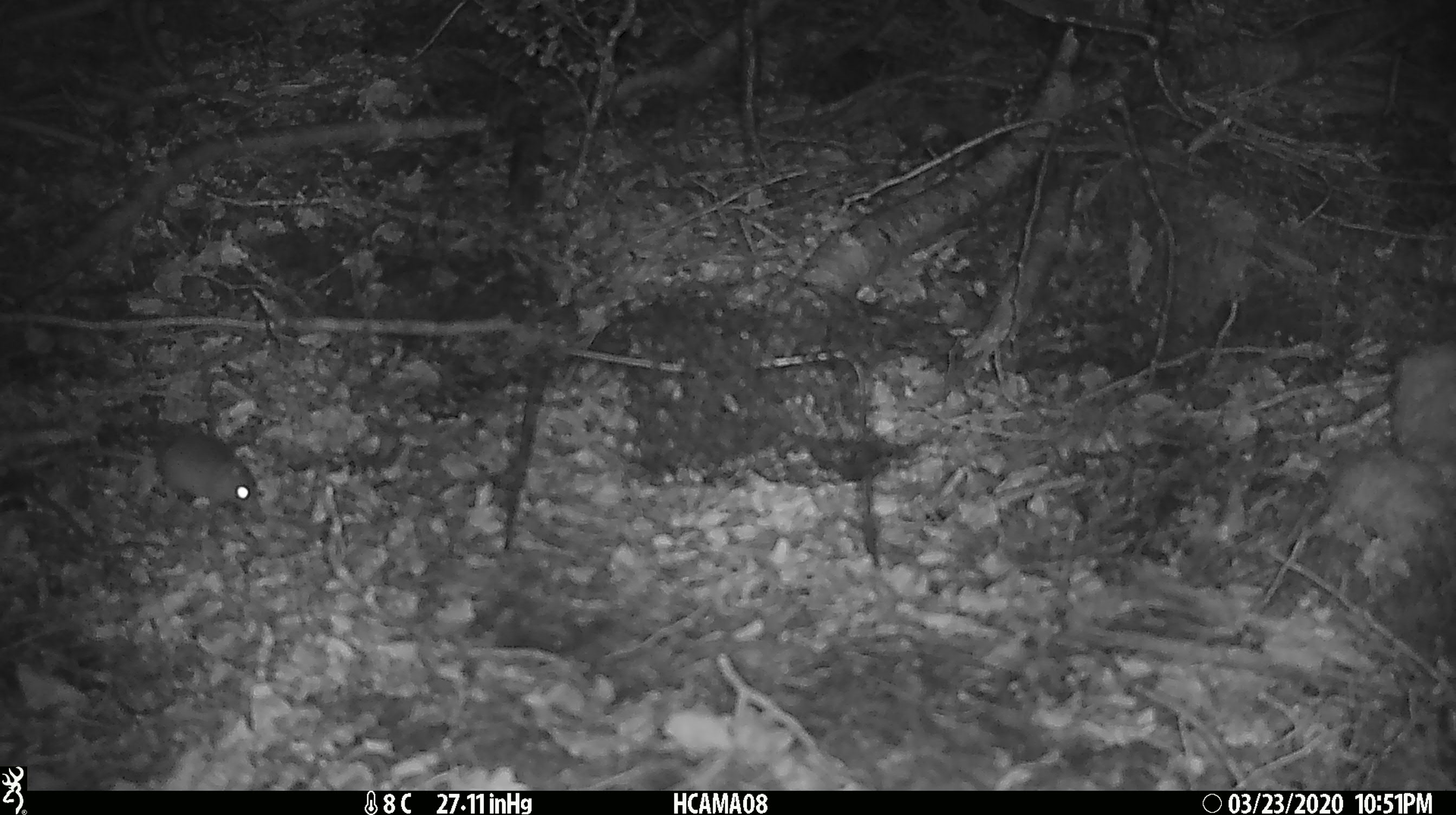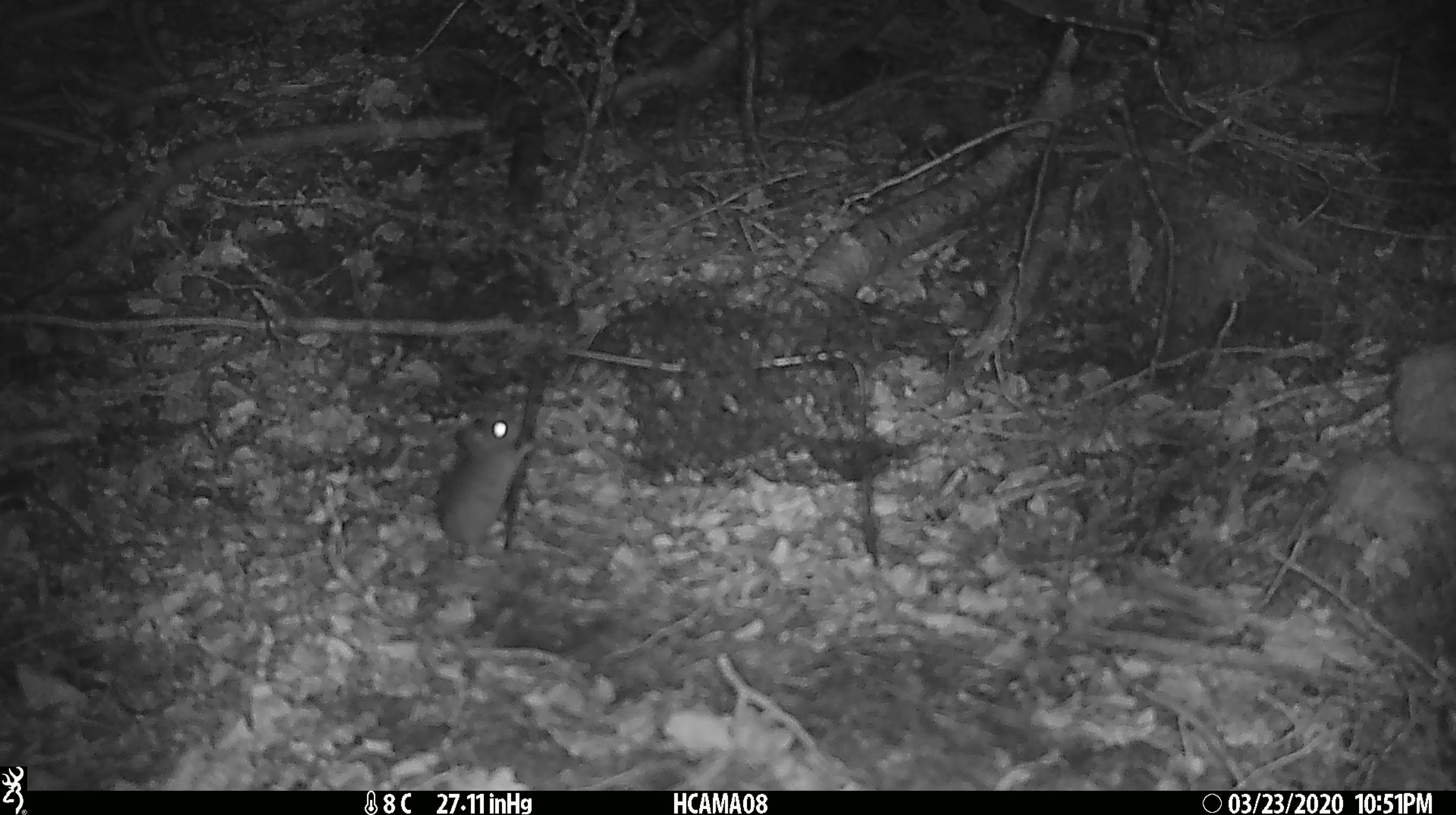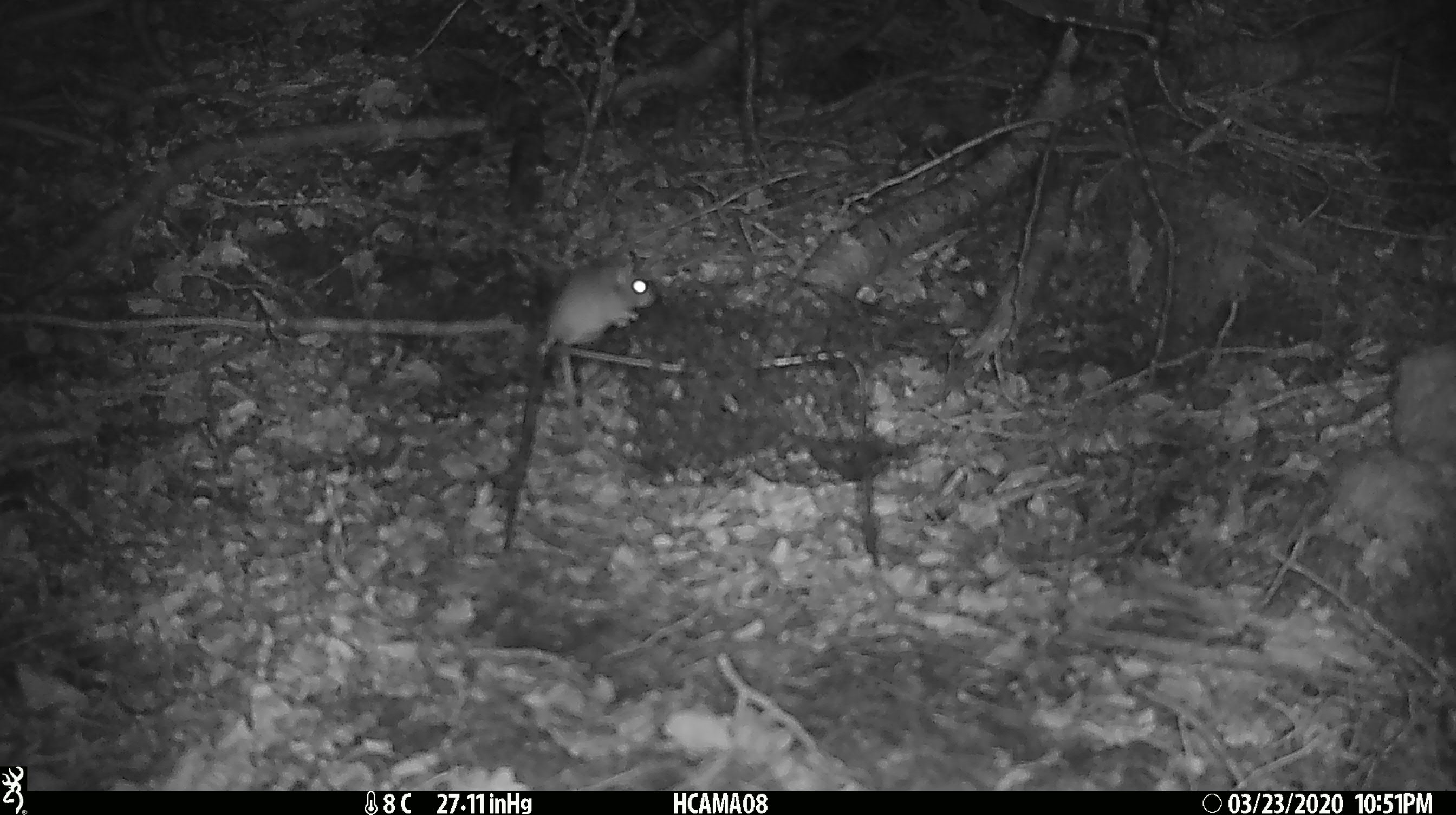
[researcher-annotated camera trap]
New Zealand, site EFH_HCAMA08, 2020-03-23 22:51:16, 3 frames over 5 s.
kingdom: Animalia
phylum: Chordata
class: Mammalia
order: Rodentia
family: Muridae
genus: Mus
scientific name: Mus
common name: mouse